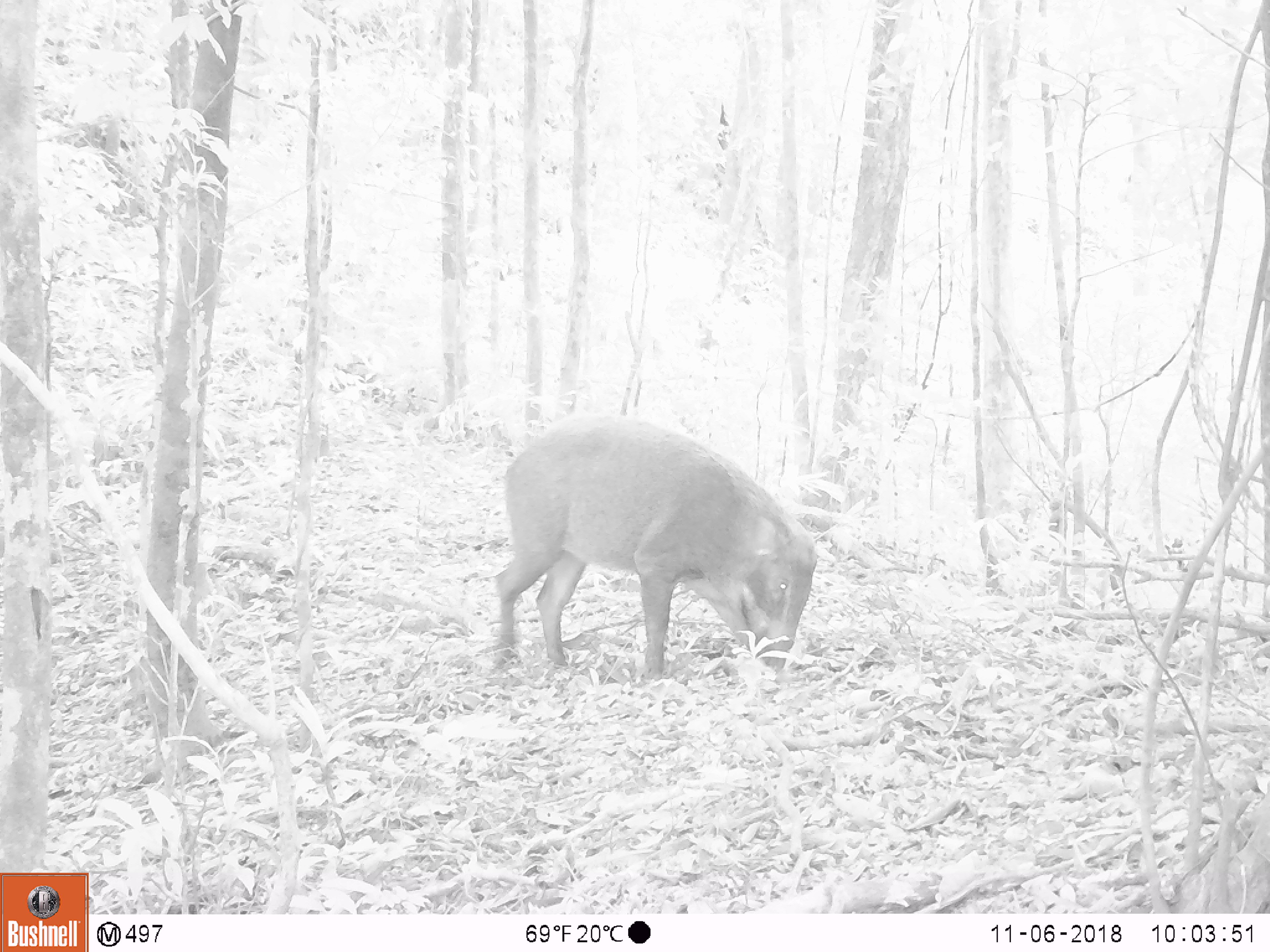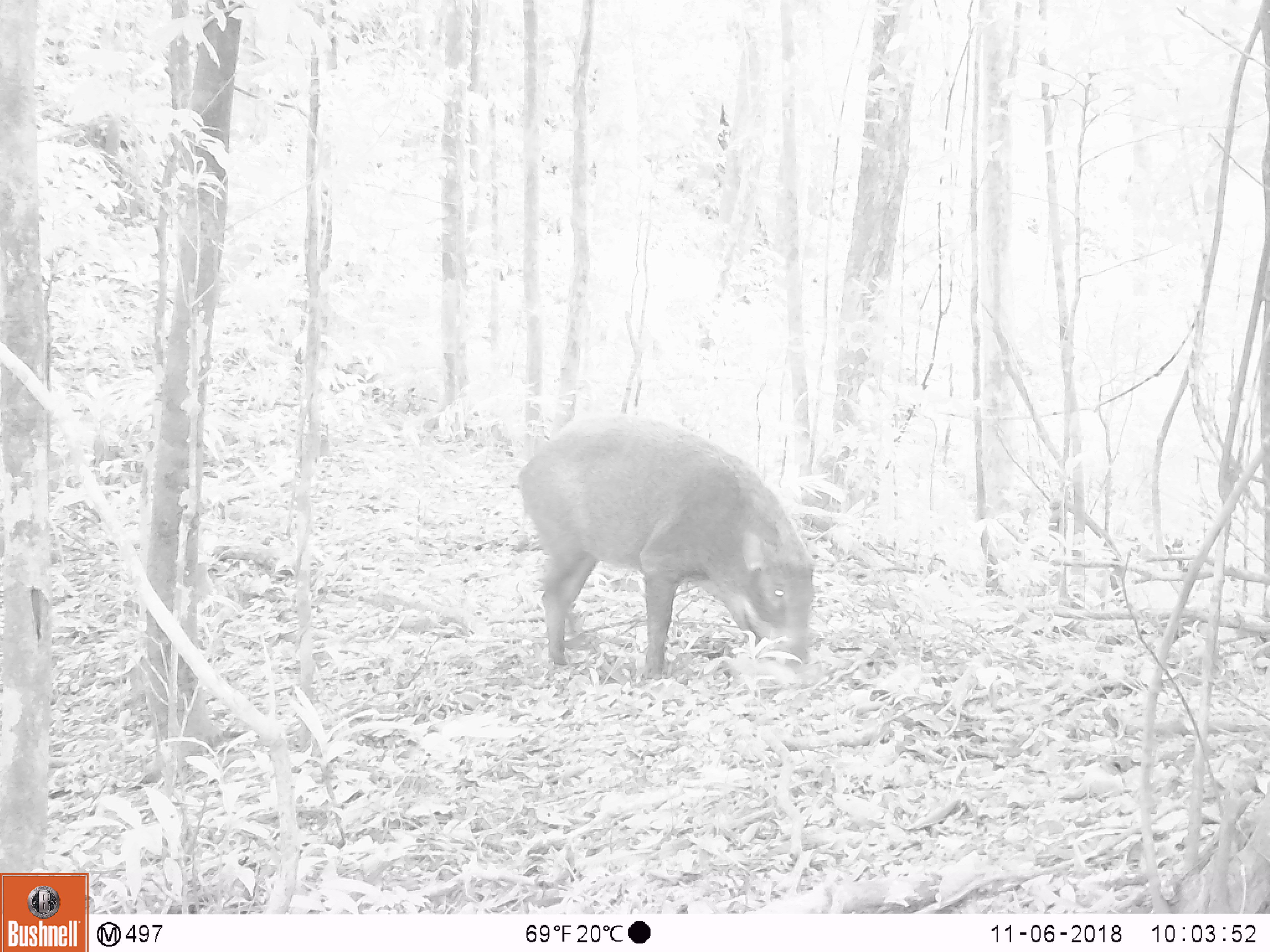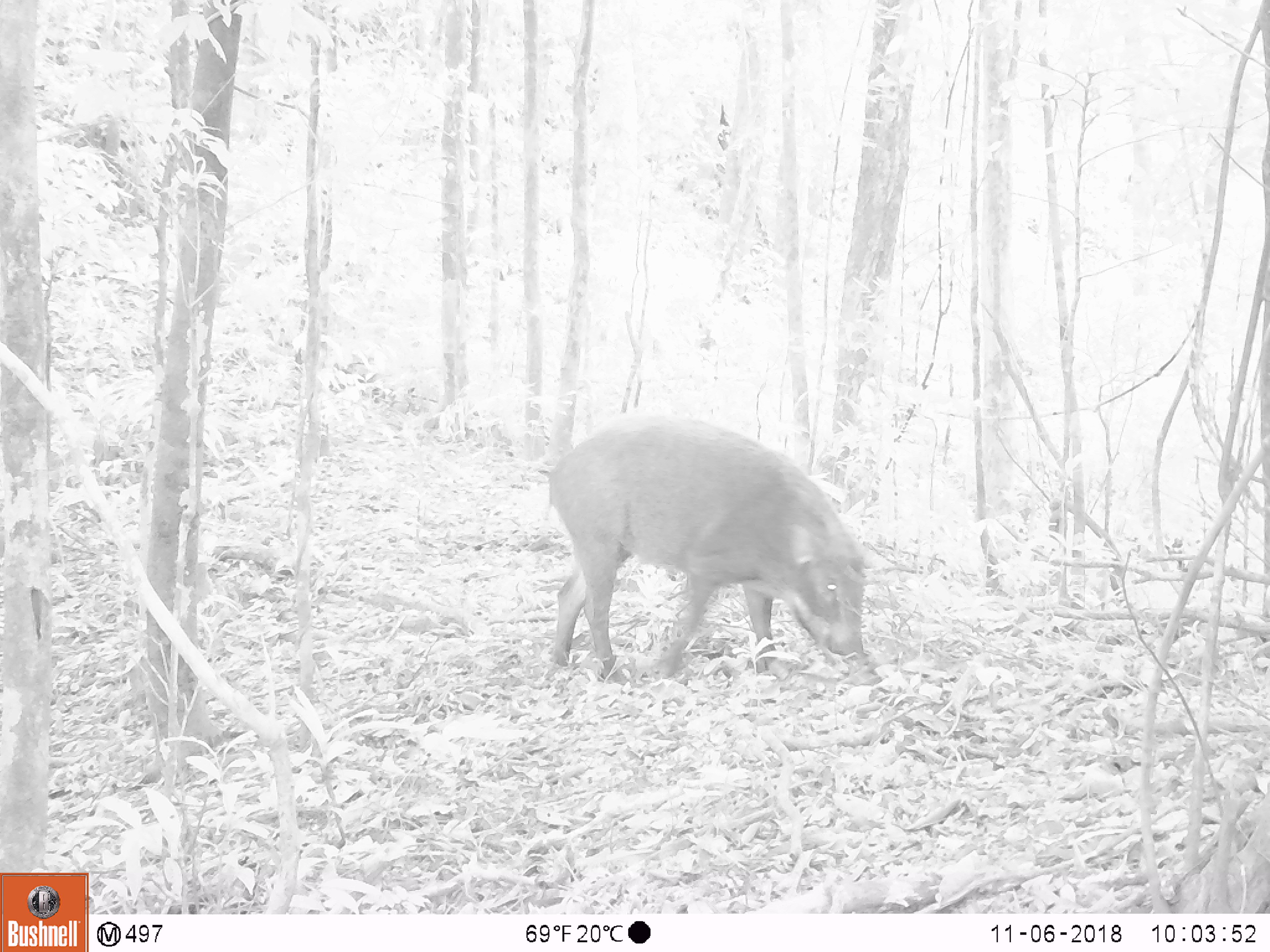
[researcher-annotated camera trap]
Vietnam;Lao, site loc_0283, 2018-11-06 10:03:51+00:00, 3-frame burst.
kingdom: Animalia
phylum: Chordata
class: Mammalia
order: Artiodactyla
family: Suidae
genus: Sus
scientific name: Sus scrofa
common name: eurasian wild pig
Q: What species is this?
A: Eurasian wild pig (Sus scrofa).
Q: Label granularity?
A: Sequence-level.